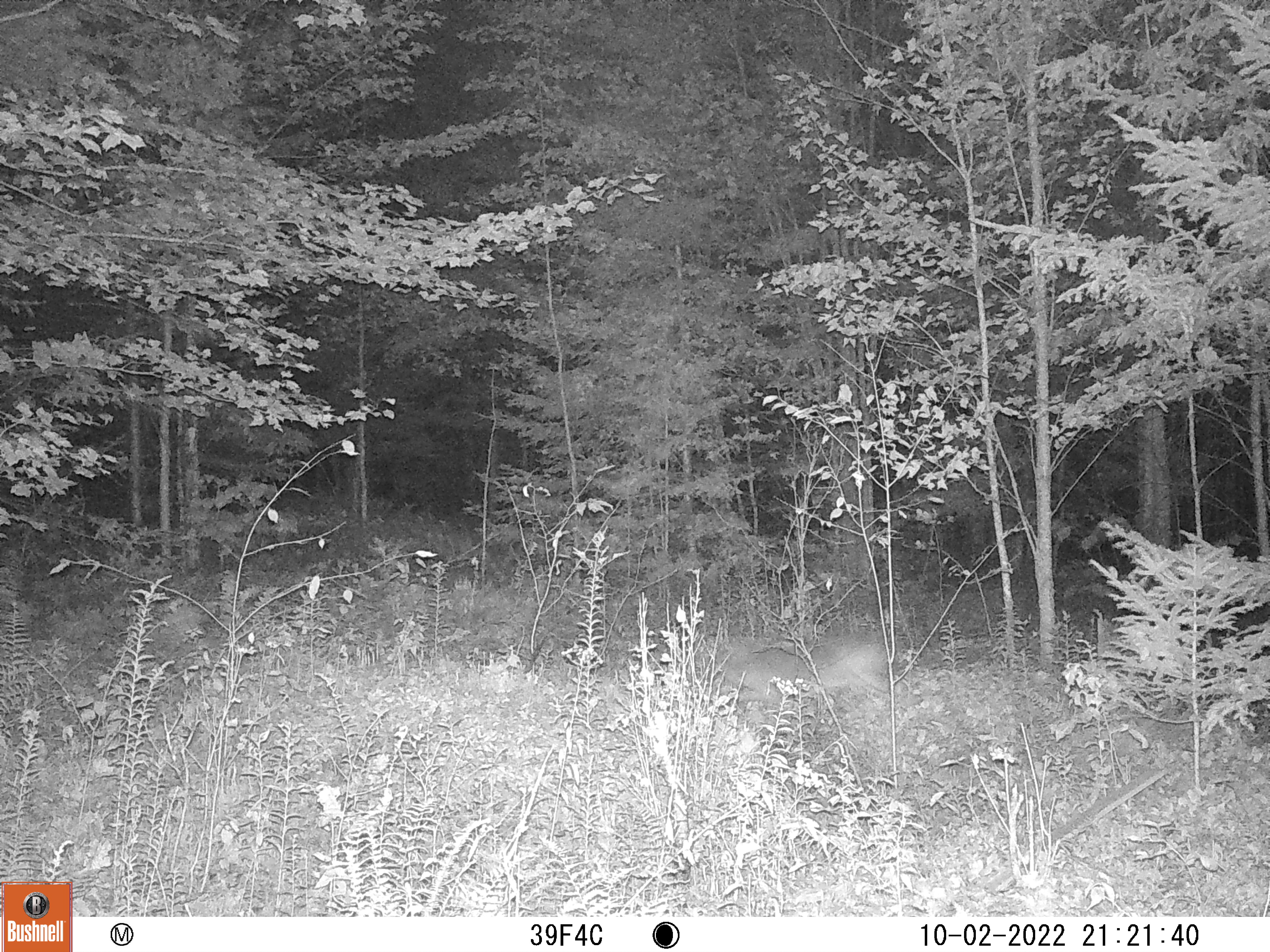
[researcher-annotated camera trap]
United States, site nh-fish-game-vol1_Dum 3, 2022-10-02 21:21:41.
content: unidentified animal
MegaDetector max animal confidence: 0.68